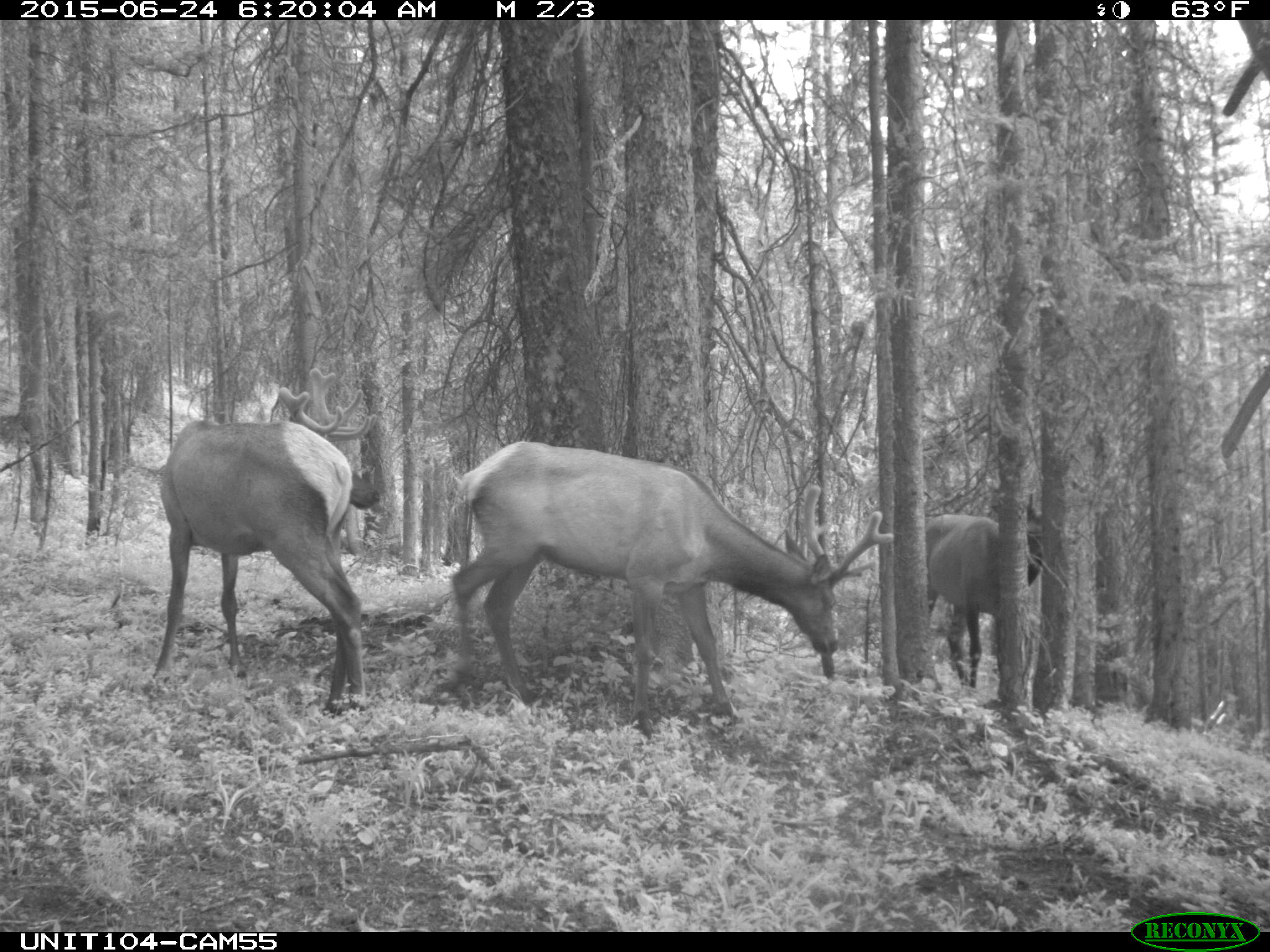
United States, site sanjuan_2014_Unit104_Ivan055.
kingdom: Animalia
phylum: Chordata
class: Mammalia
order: Artiodactyla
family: Cervidae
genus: Cervus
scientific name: Cervus elaphus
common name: red deer